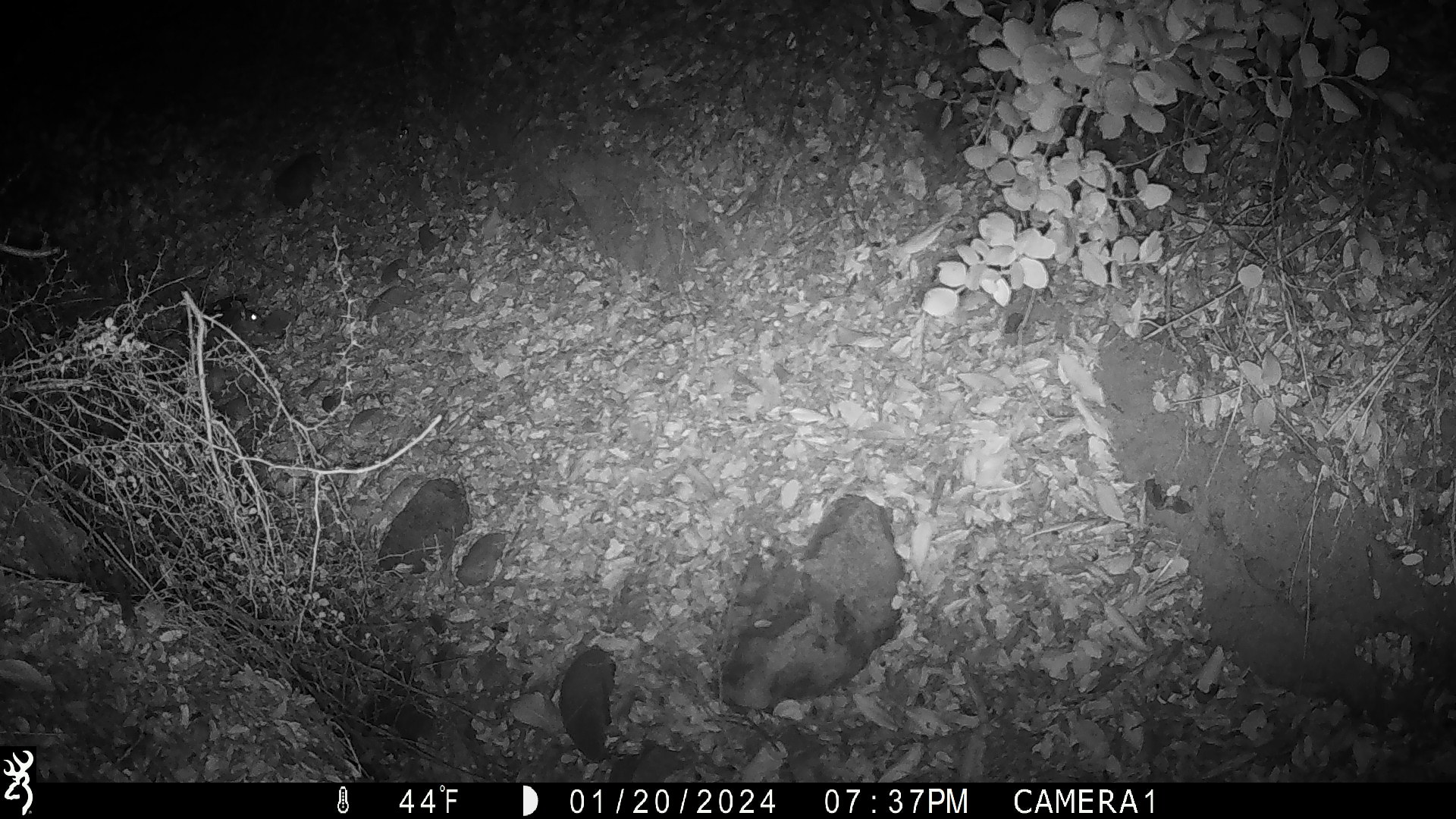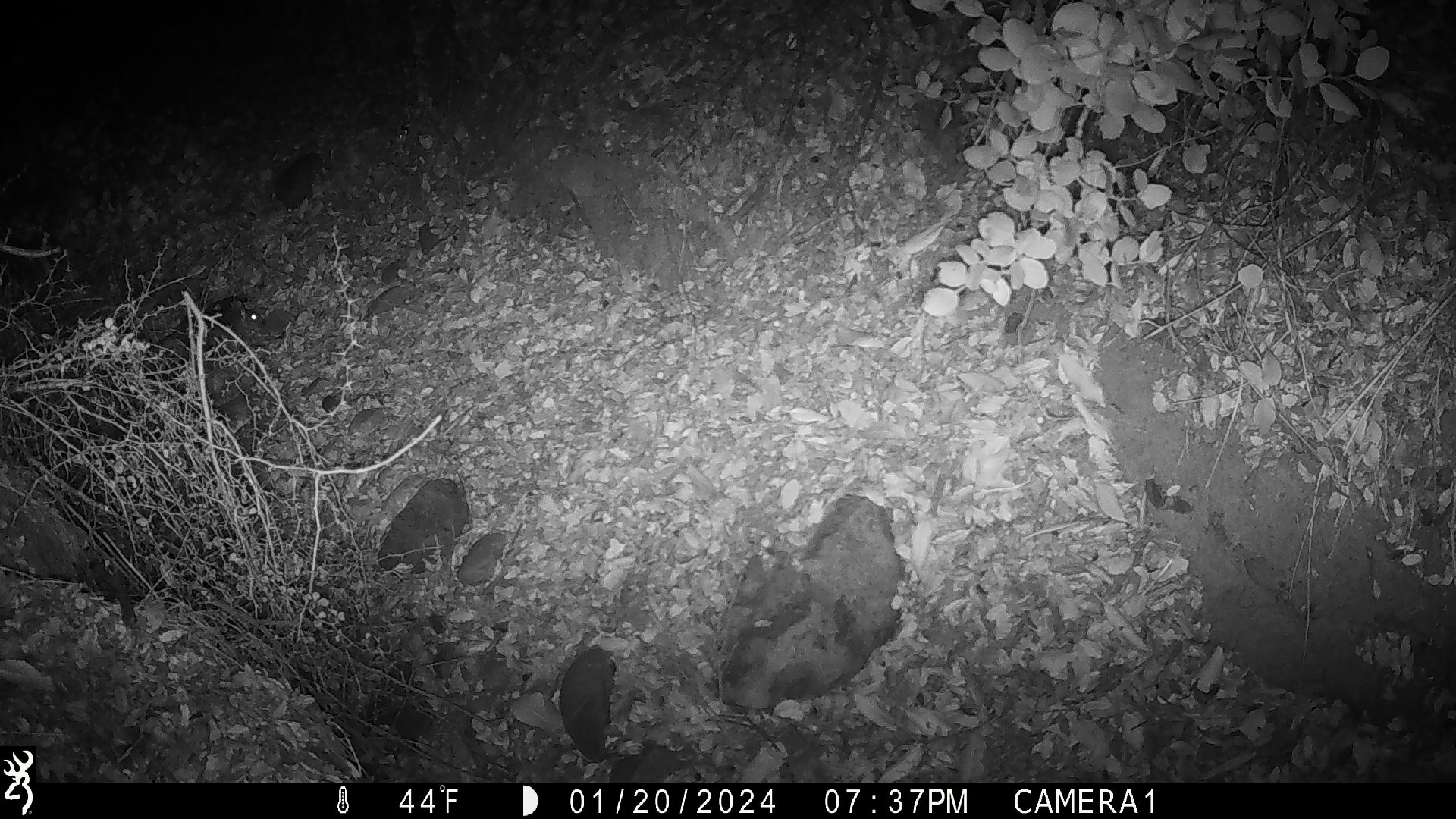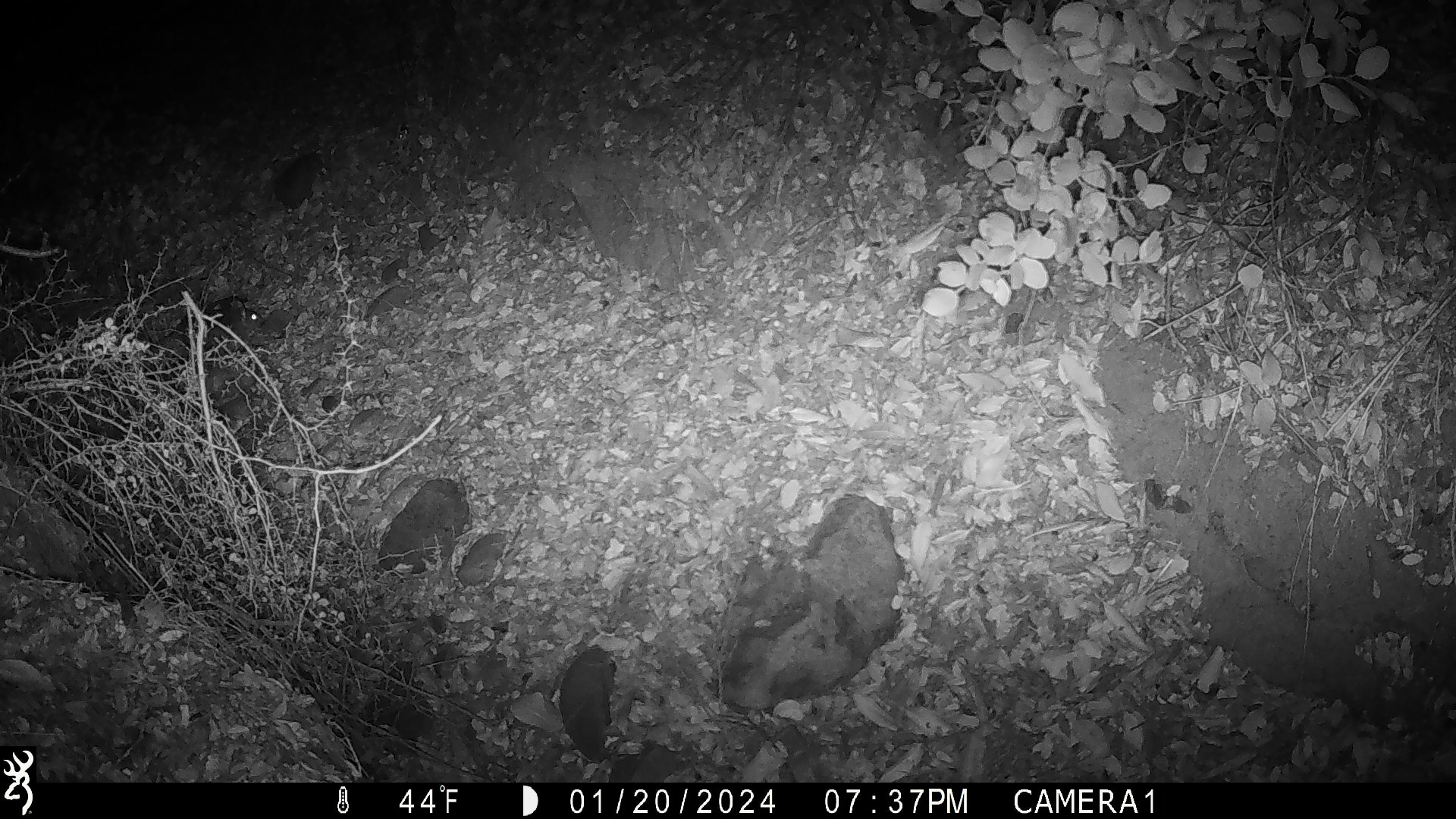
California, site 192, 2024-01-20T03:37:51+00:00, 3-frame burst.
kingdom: Animalia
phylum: Chordata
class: Mammalia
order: Rodentia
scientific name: Rodentia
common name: mouse or rat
Mouse or rat (Rodentia).